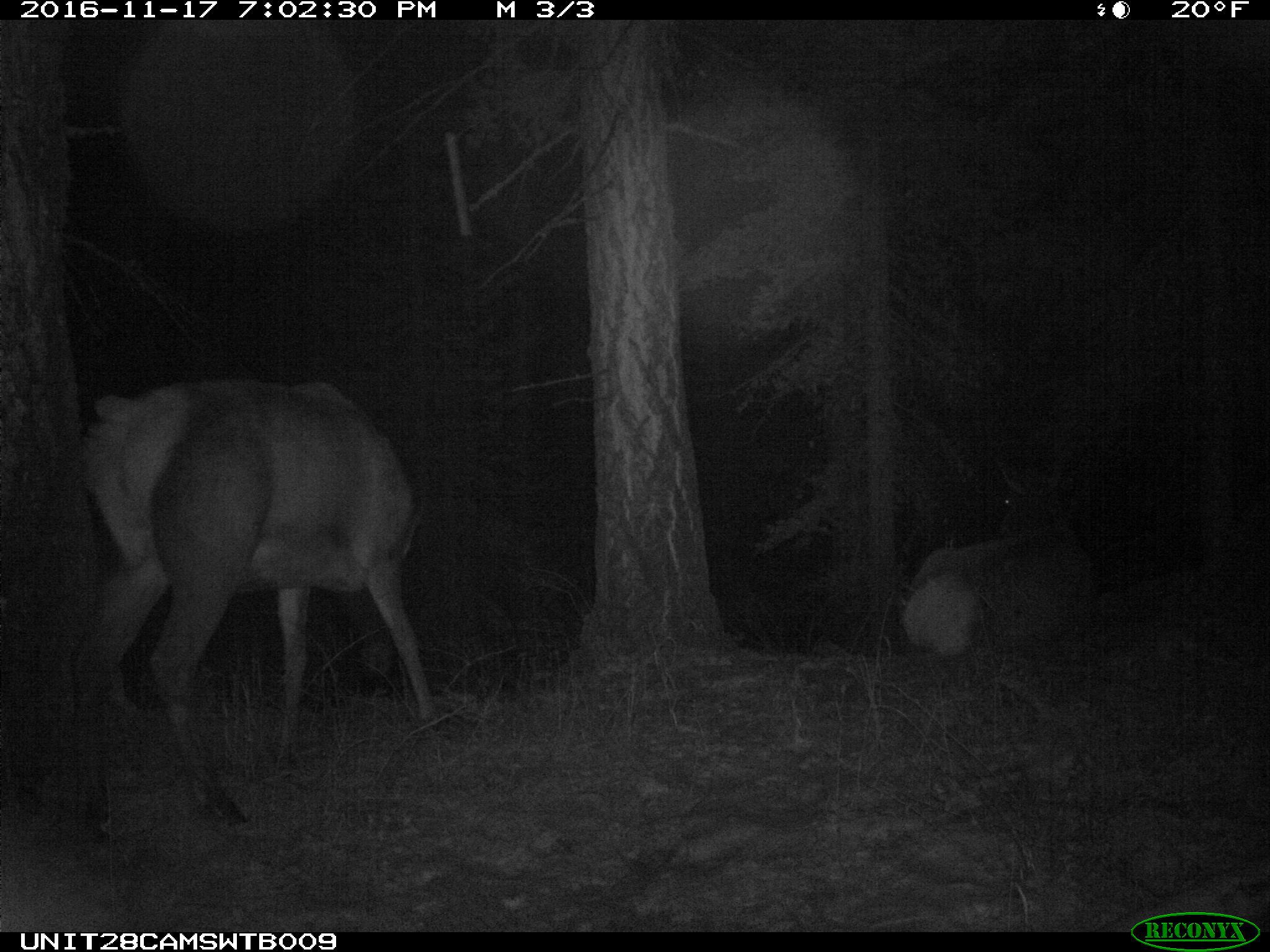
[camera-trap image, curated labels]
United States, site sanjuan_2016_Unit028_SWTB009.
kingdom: Animalia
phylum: Chordata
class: Mammalia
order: Artiodactyla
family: Cervidae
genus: Cervus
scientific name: Cervus elaphus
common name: red deer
Cervus elaphus (red deer).